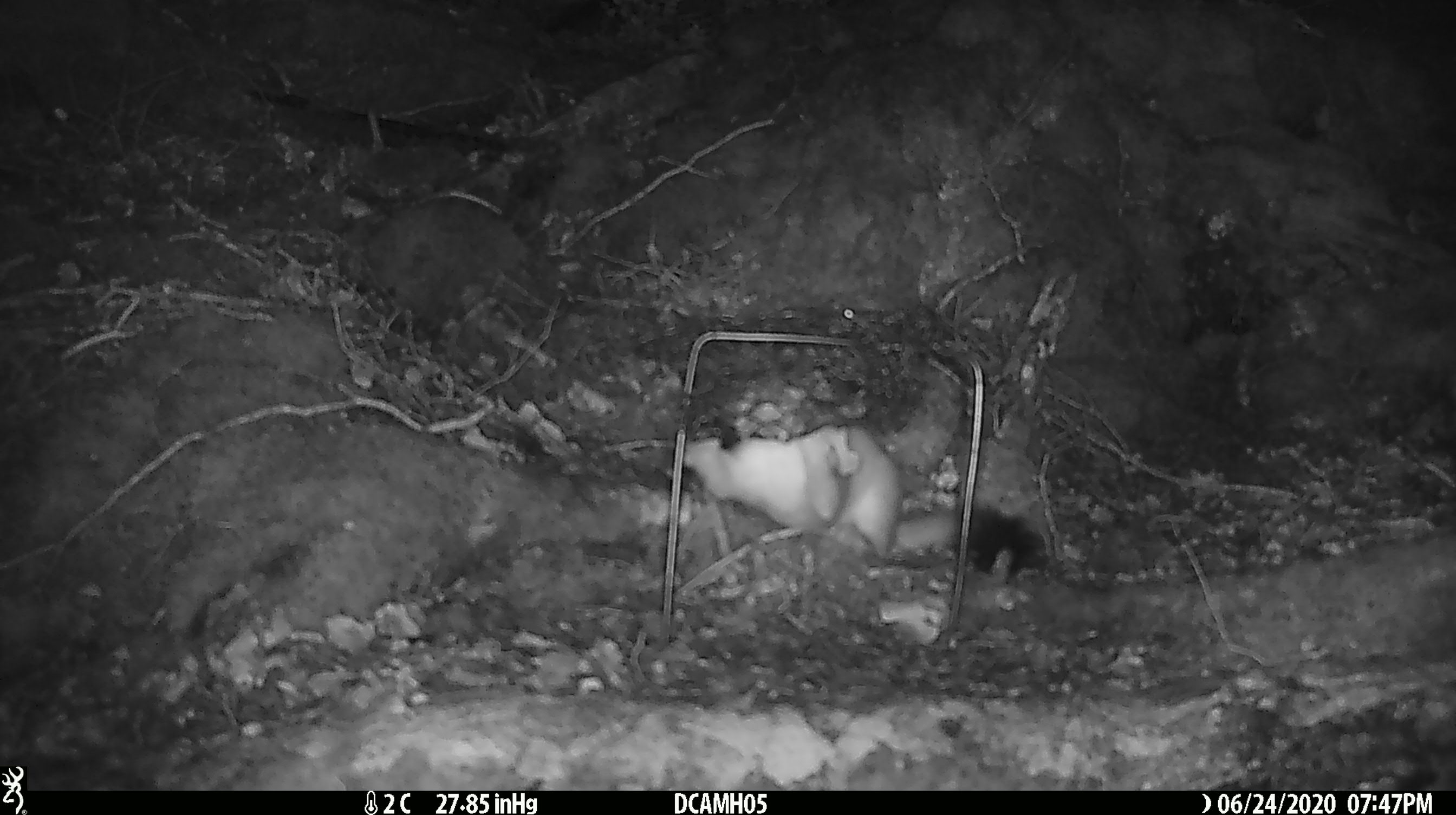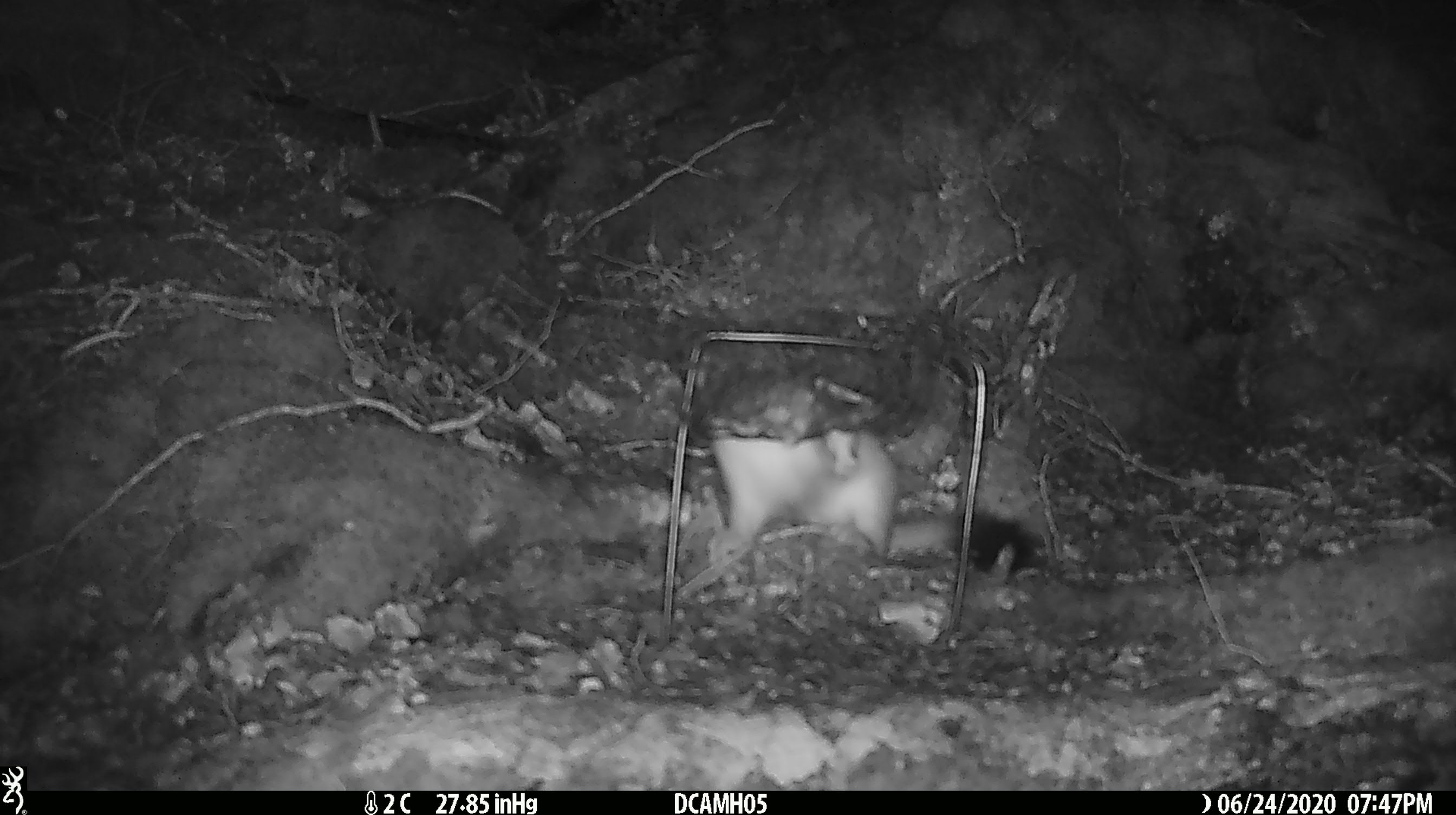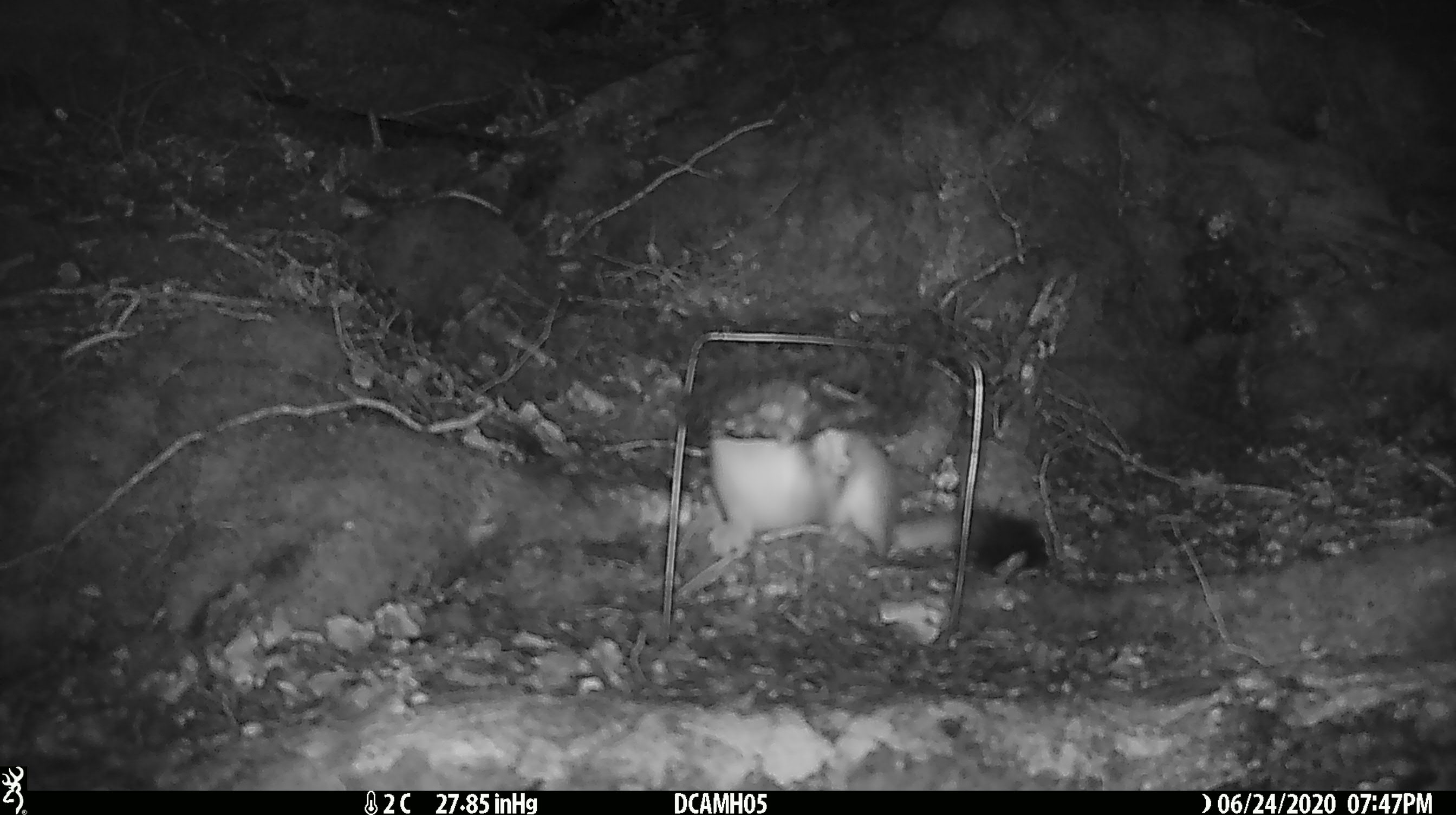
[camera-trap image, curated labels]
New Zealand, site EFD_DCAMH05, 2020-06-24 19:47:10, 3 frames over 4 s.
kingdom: Animalia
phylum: Chordata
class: Mammalia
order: Carnivora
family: Mustelidae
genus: Mustela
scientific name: Mustela erminea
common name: stoat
Stoat (Mustela erminea).